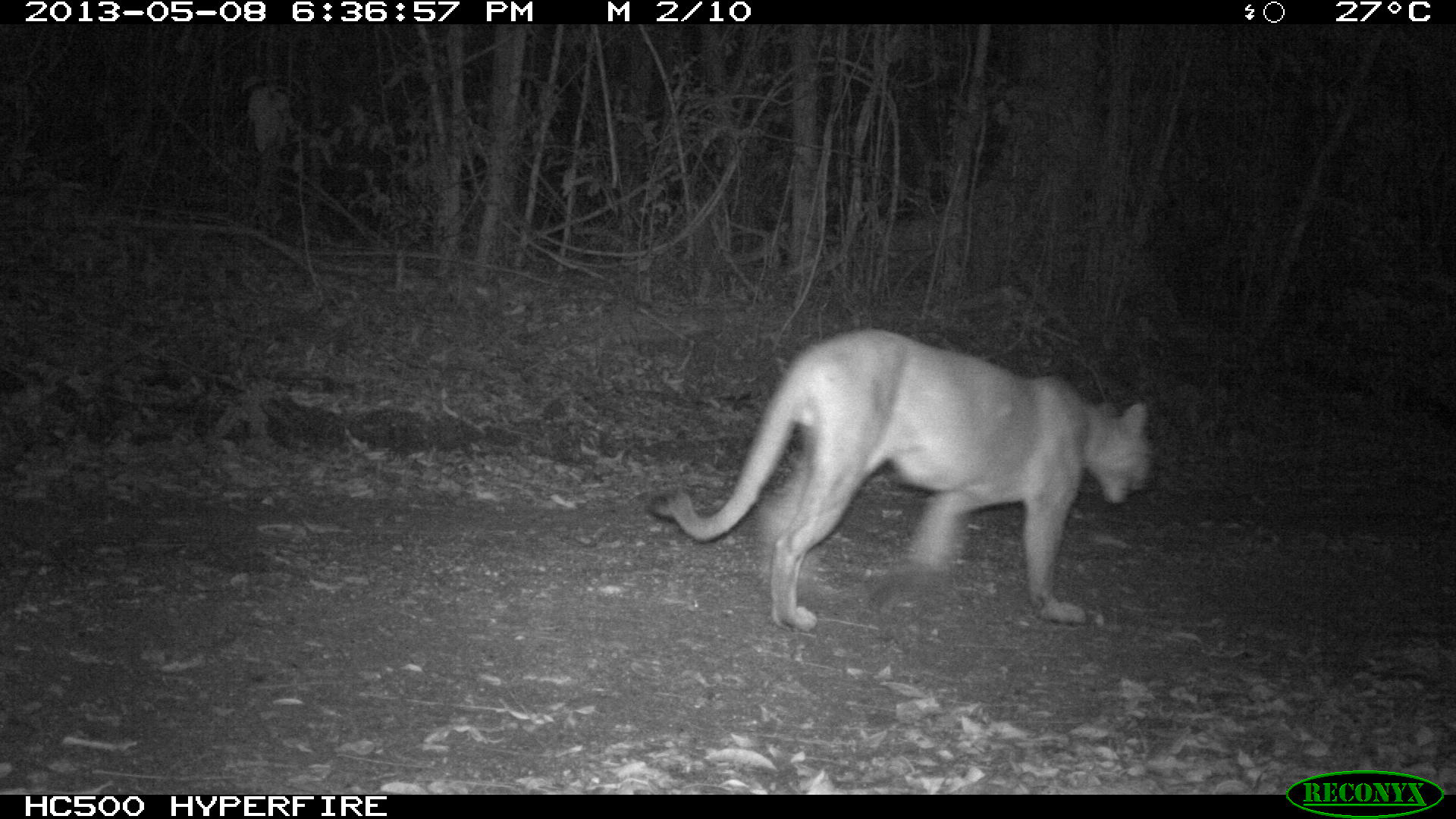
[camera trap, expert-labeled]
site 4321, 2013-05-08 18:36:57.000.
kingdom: Animalia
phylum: Chordata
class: Mammalia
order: Carnivora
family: Felidae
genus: Puma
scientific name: Puma concolor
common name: mountain lion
Puma concolor (mountain lion), count 1, sex male.